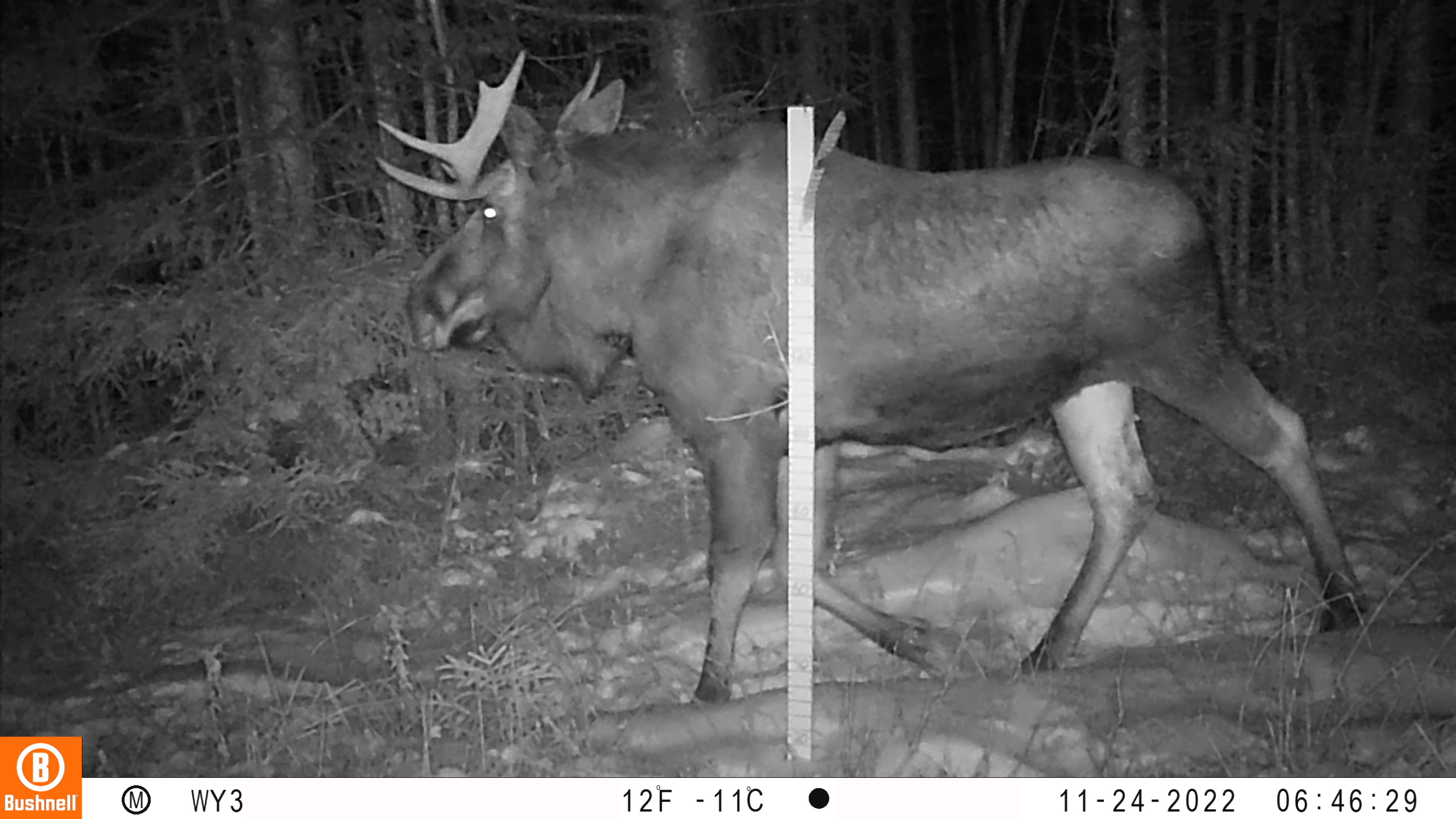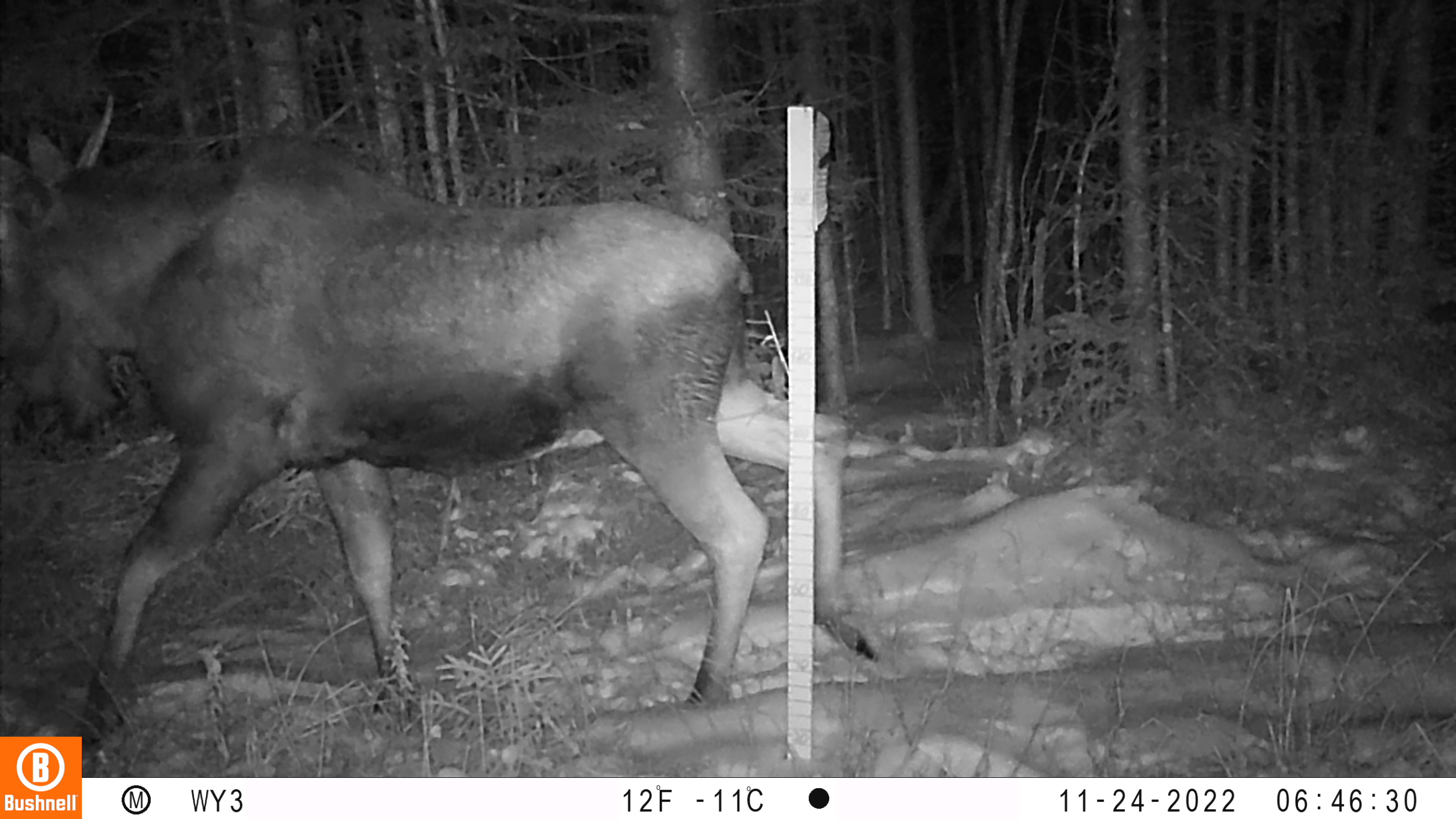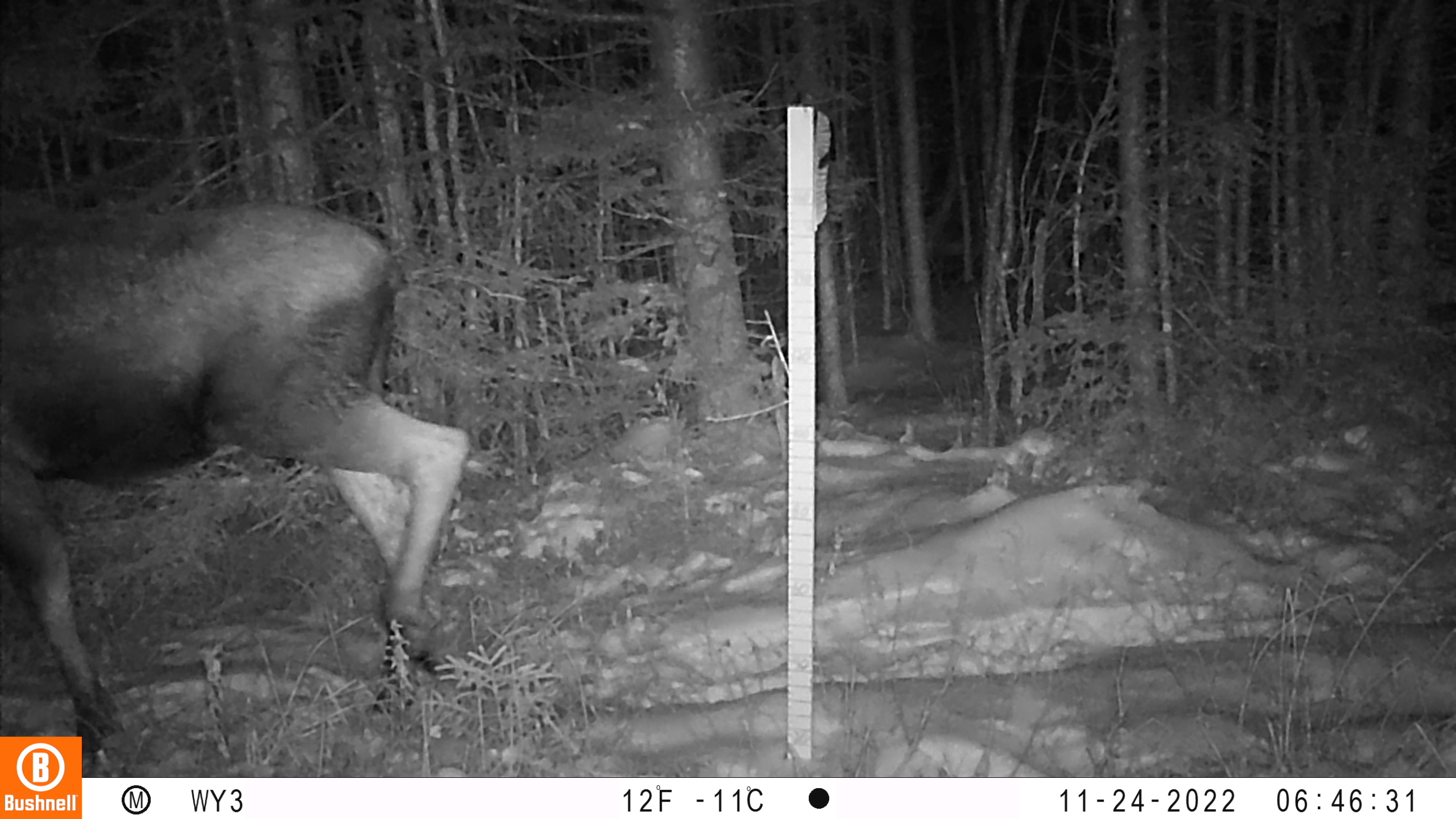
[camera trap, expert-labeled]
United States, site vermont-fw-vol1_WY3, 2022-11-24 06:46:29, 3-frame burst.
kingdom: Animalia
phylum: Chordata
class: Mammalia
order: Artiodactyla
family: Cervidae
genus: Alces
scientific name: Alces alces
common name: moose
Moose (Alces alces).